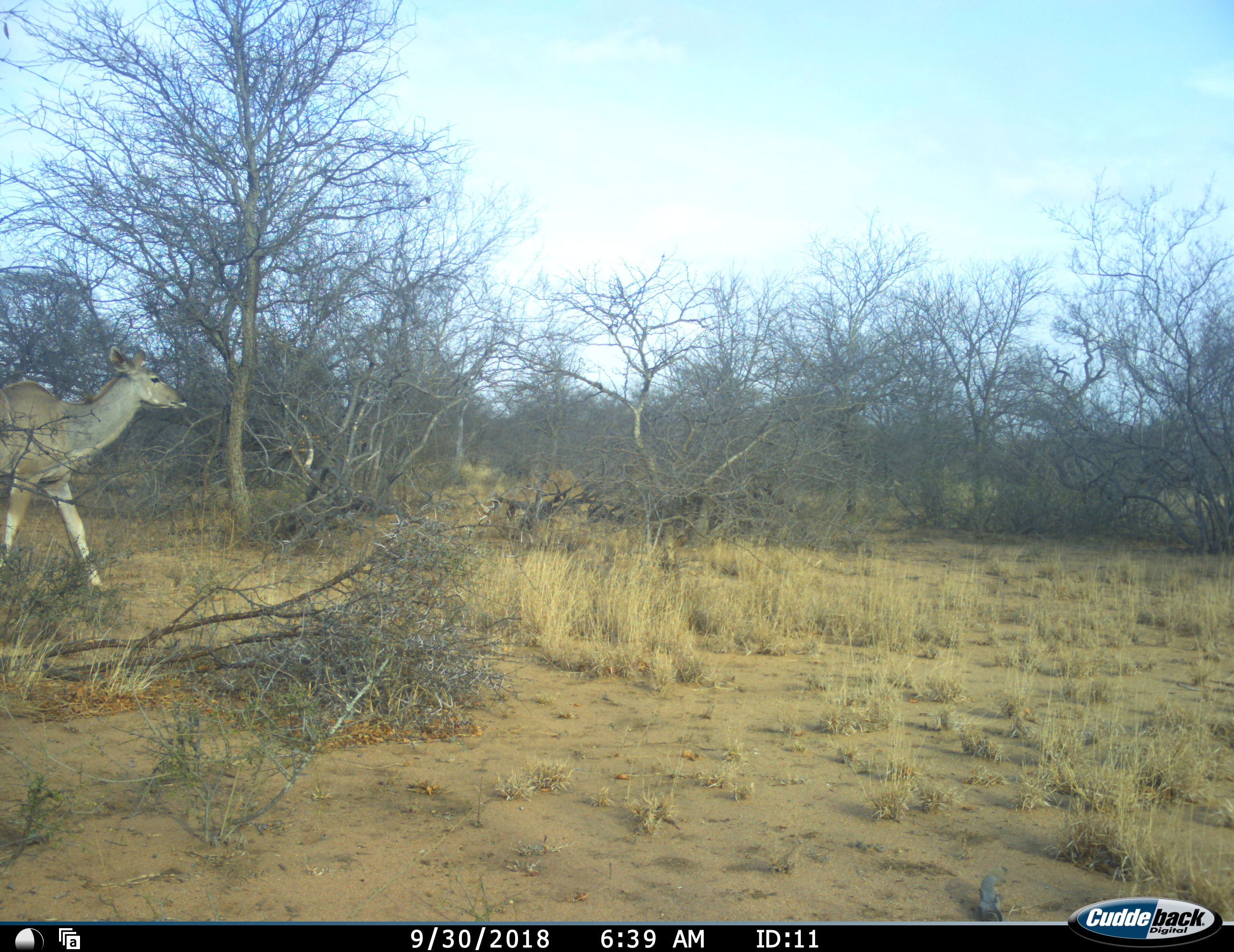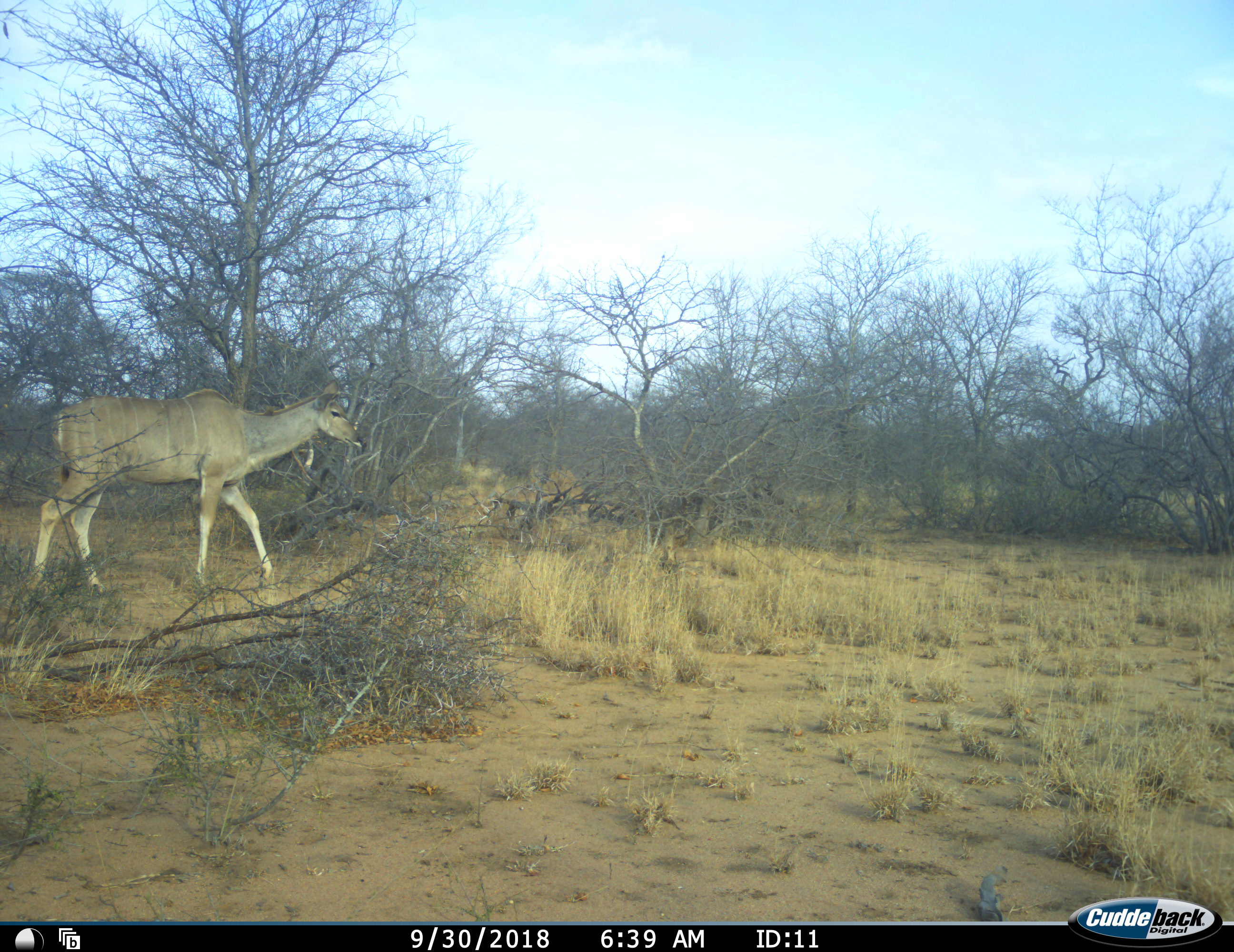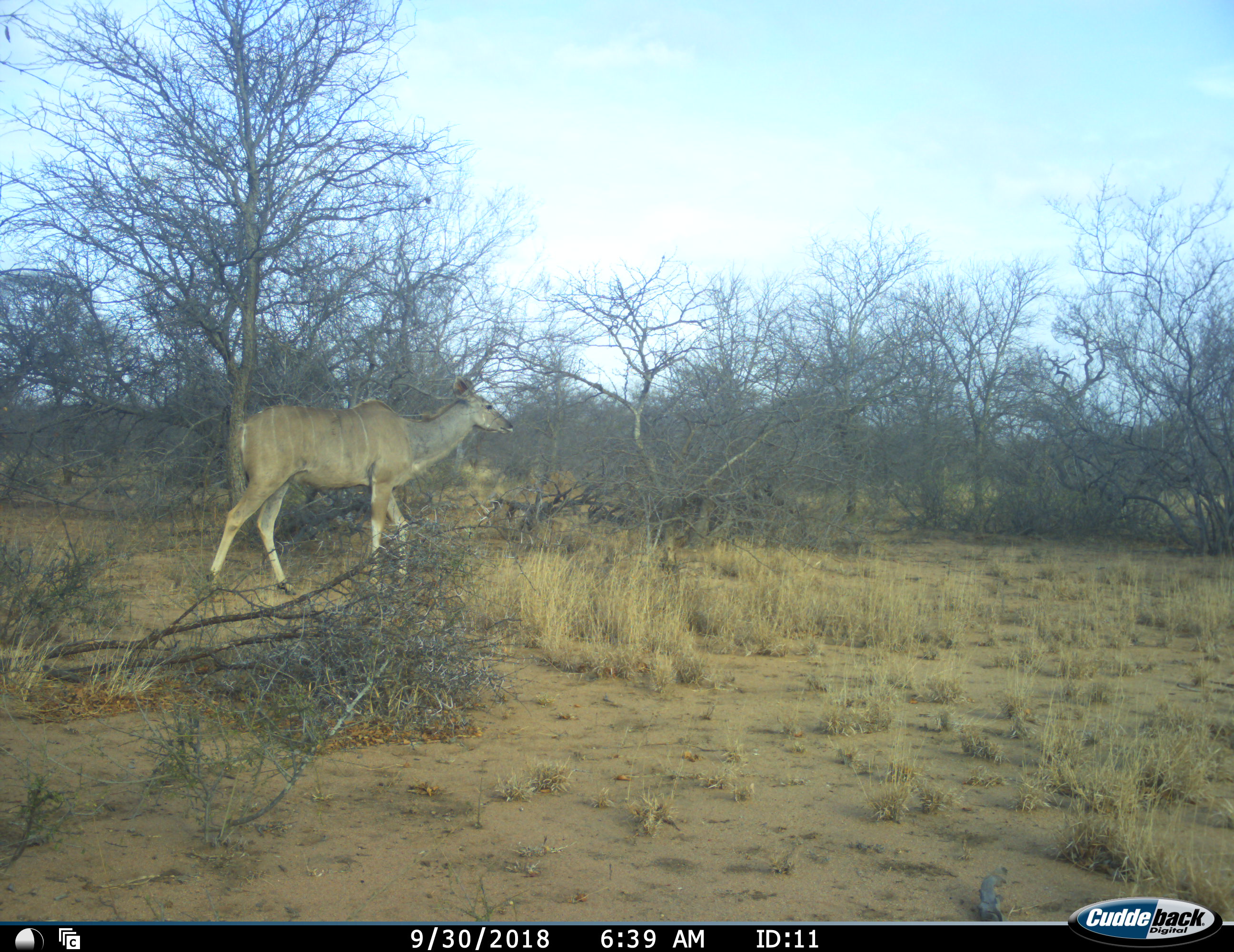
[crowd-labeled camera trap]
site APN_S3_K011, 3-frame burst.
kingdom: Animalia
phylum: Chordata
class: Mammalia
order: Artiodactyla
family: Bovidae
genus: Tragelaphus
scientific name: Tragelaphus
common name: kudu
Kudu (Tragelaphus), count 1. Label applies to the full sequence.